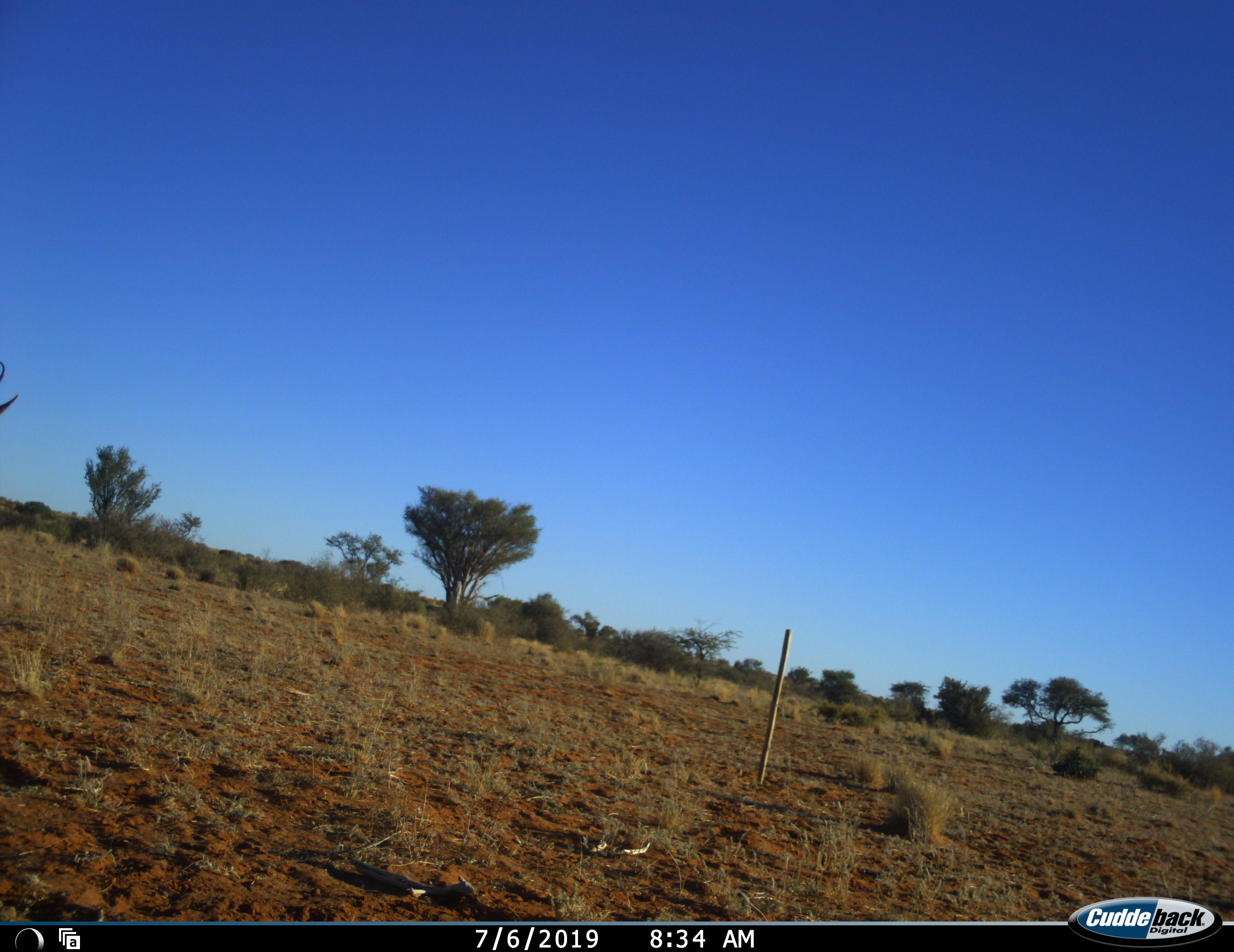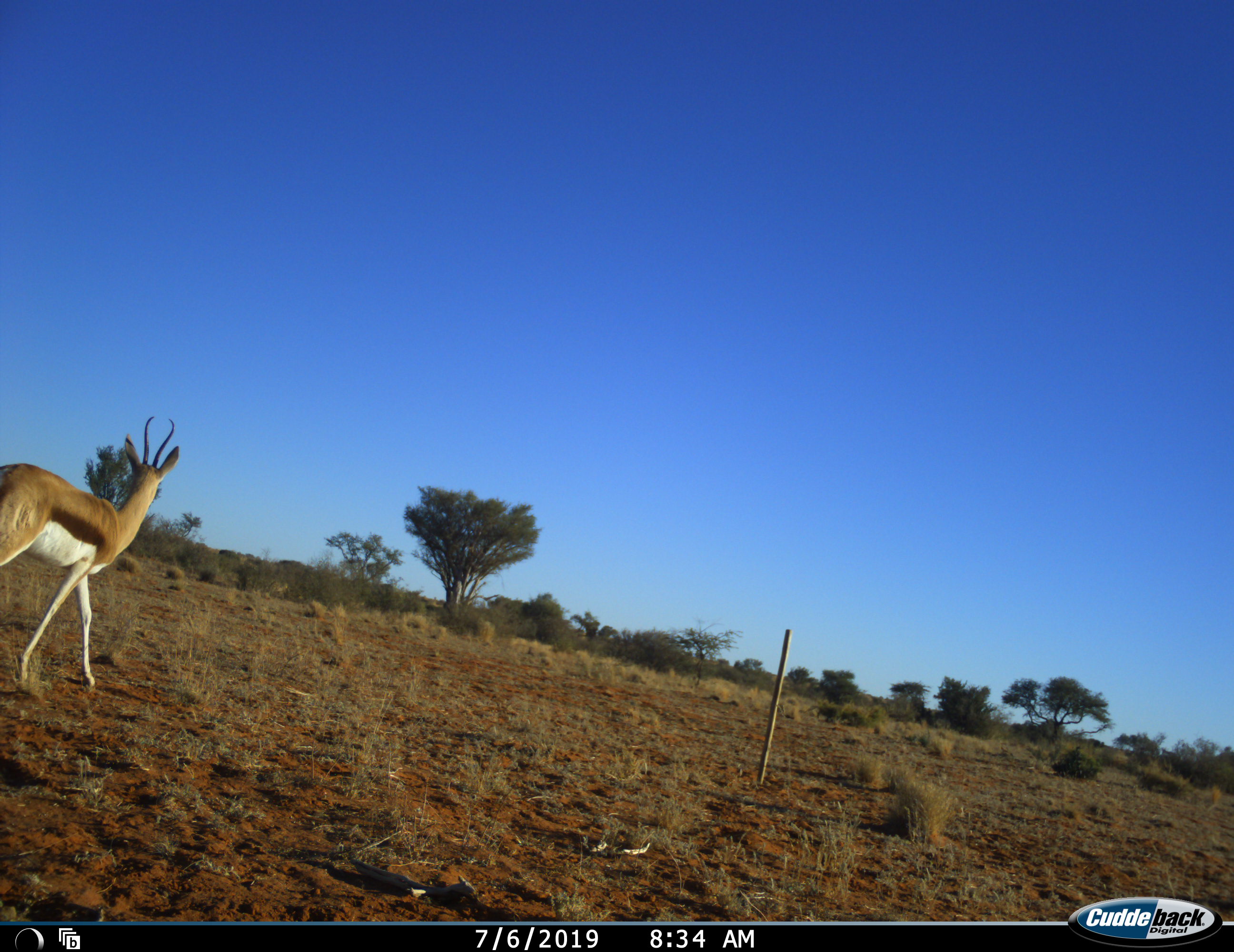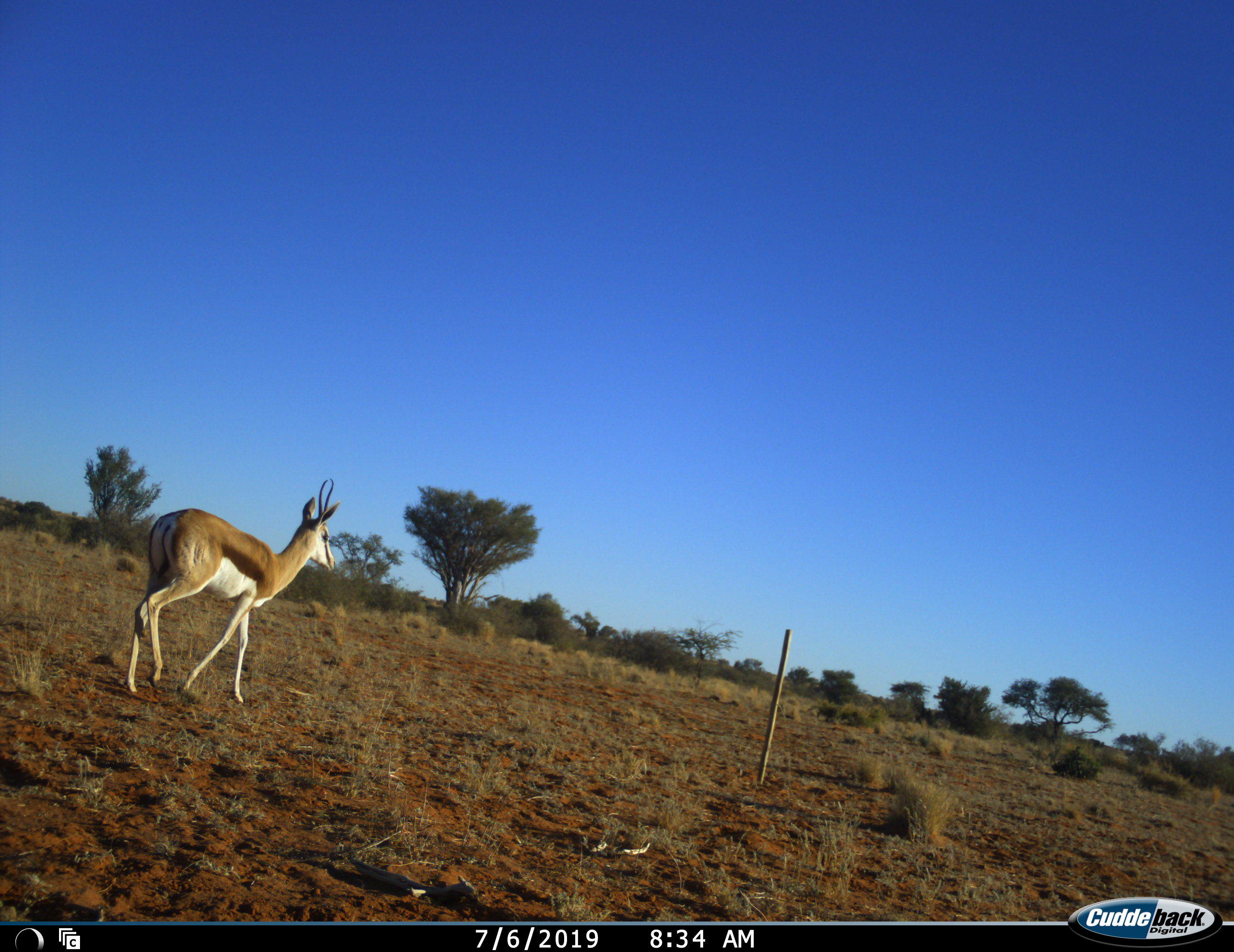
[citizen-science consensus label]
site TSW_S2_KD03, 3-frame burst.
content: unidentified animal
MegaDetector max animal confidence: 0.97